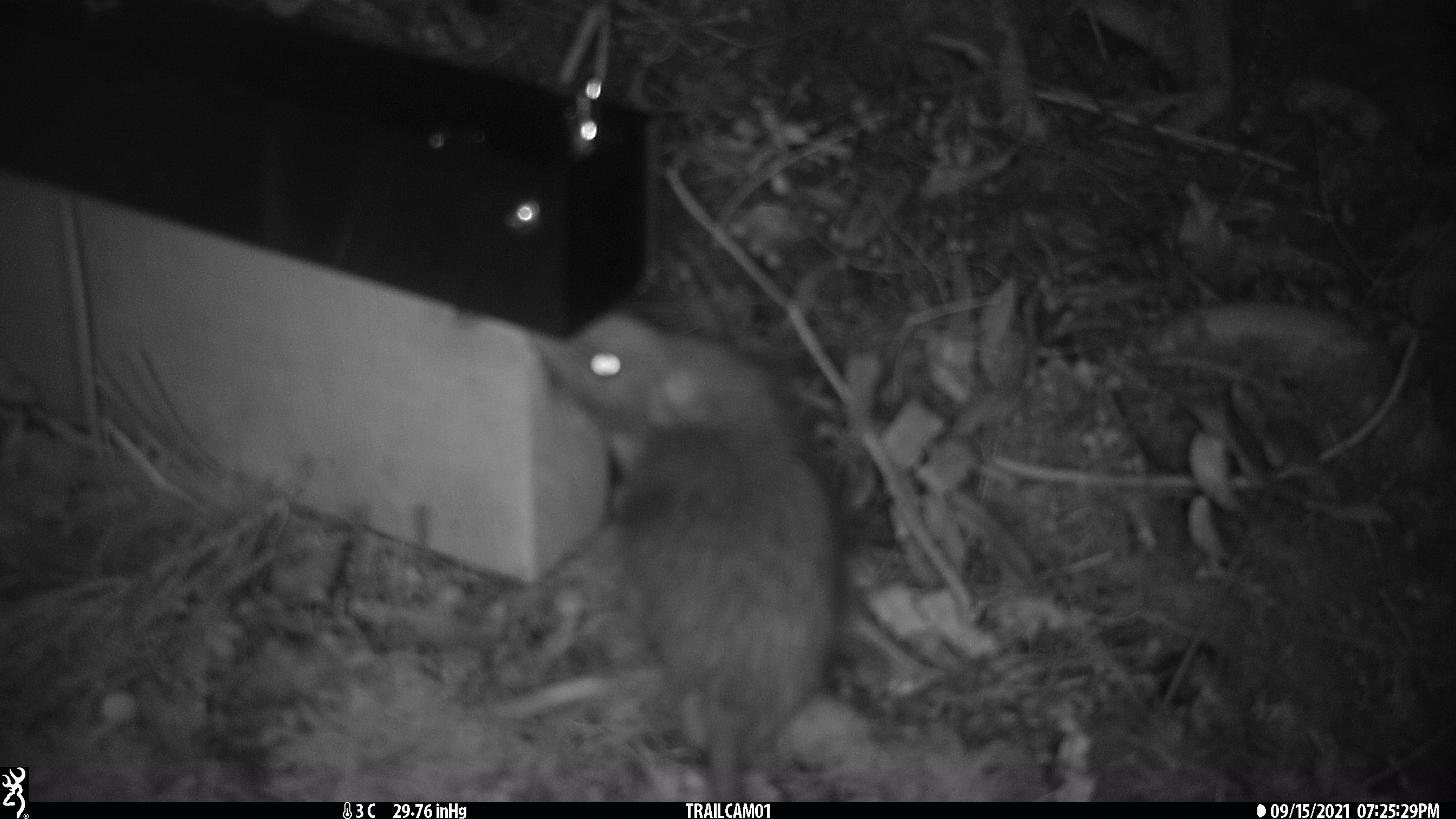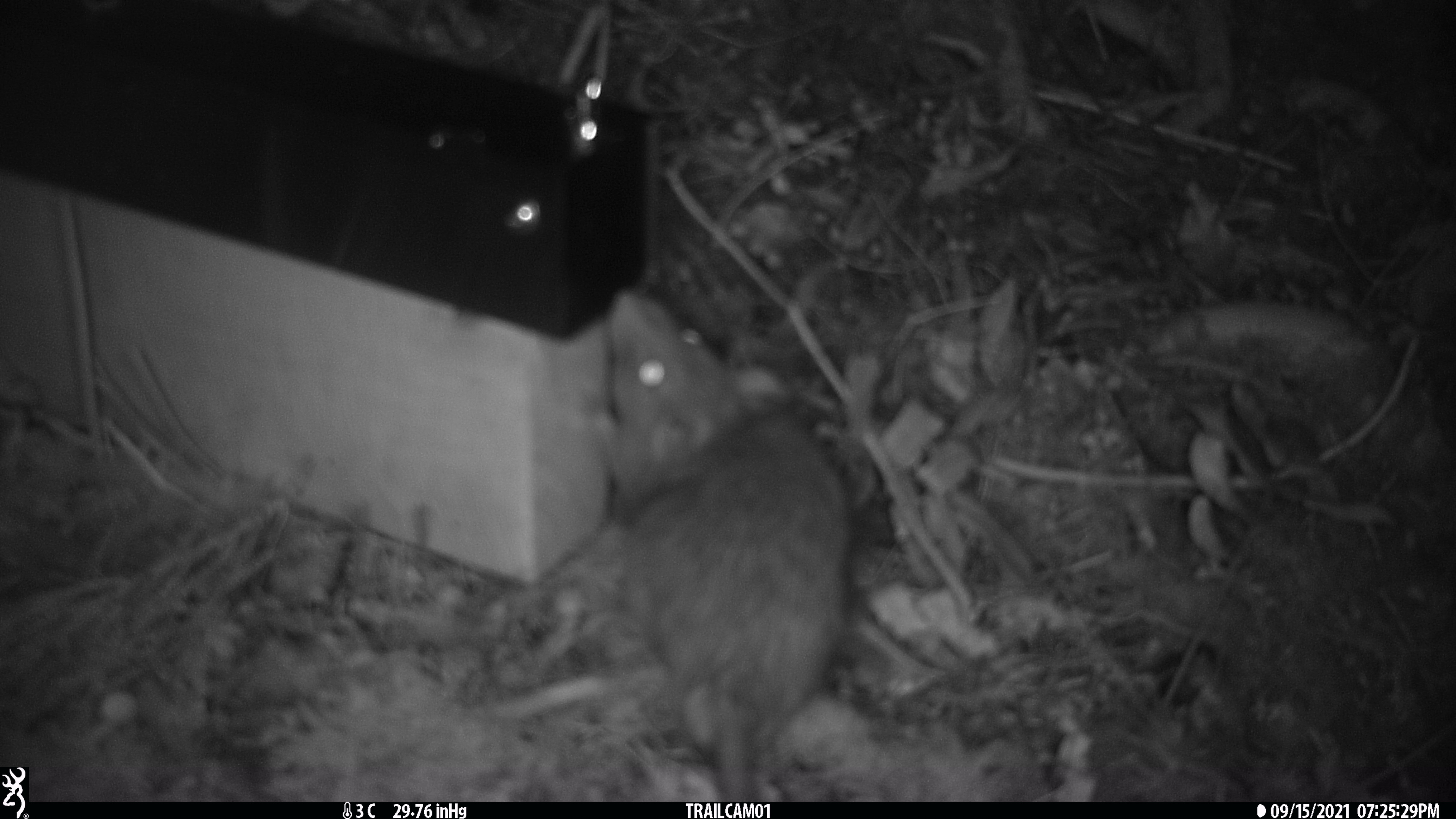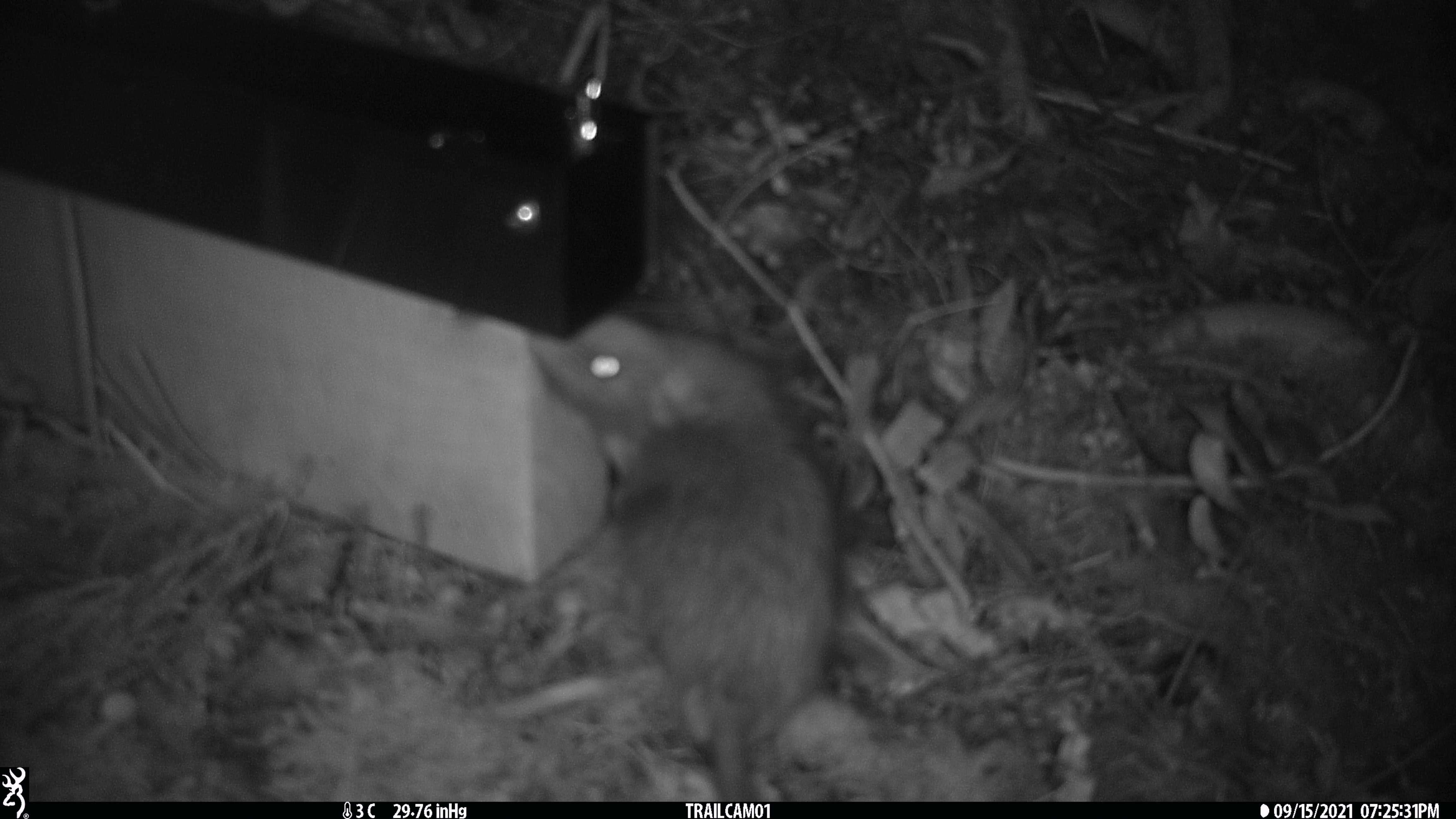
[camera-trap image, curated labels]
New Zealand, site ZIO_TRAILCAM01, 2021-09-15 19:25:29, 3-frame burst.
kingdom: Animalia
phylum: Chordata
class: Mammalia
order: Rodentia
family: Muridae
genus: Rattus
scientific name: Rattus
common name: rat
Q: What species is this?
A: Rat (Rattus).